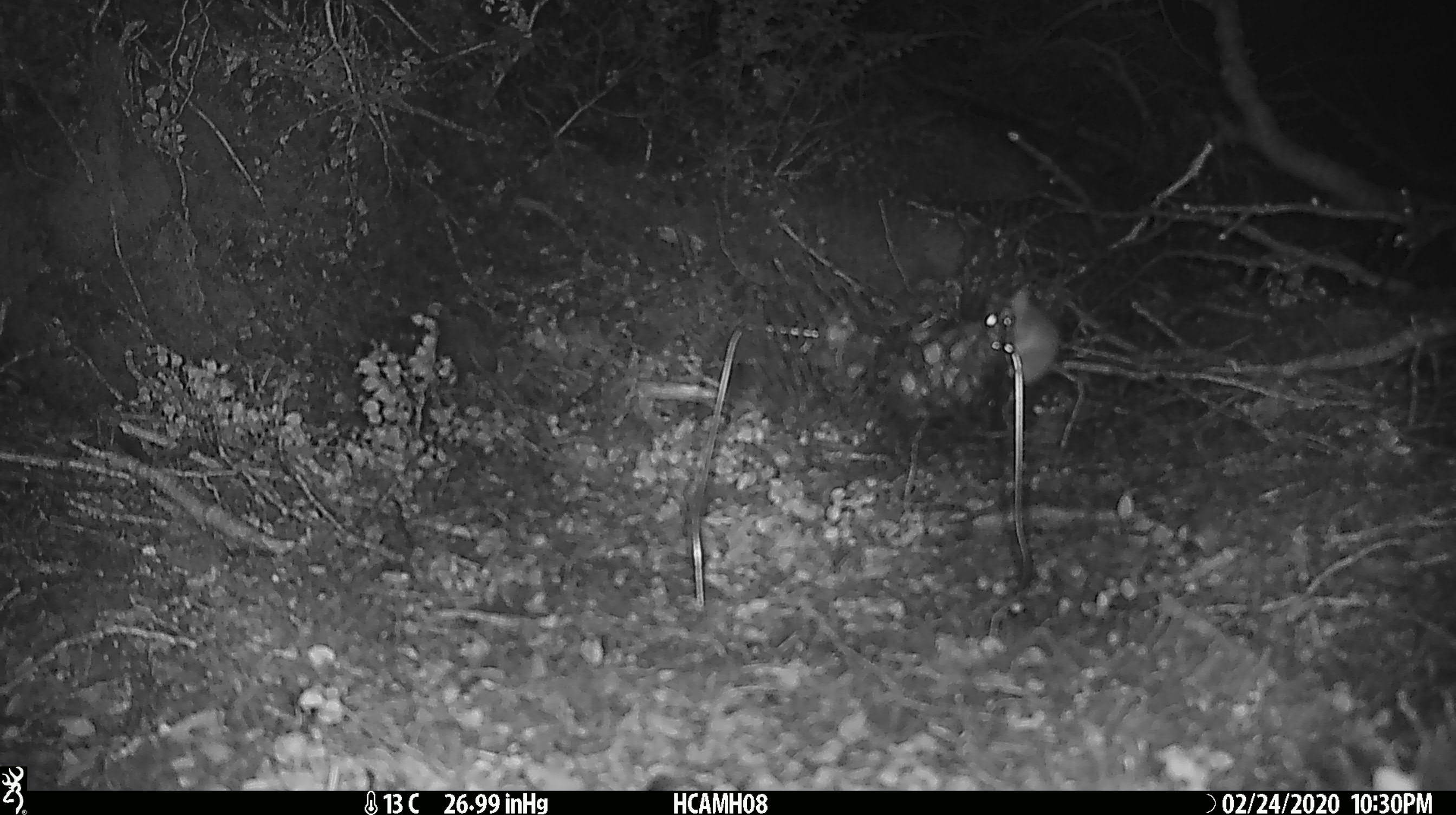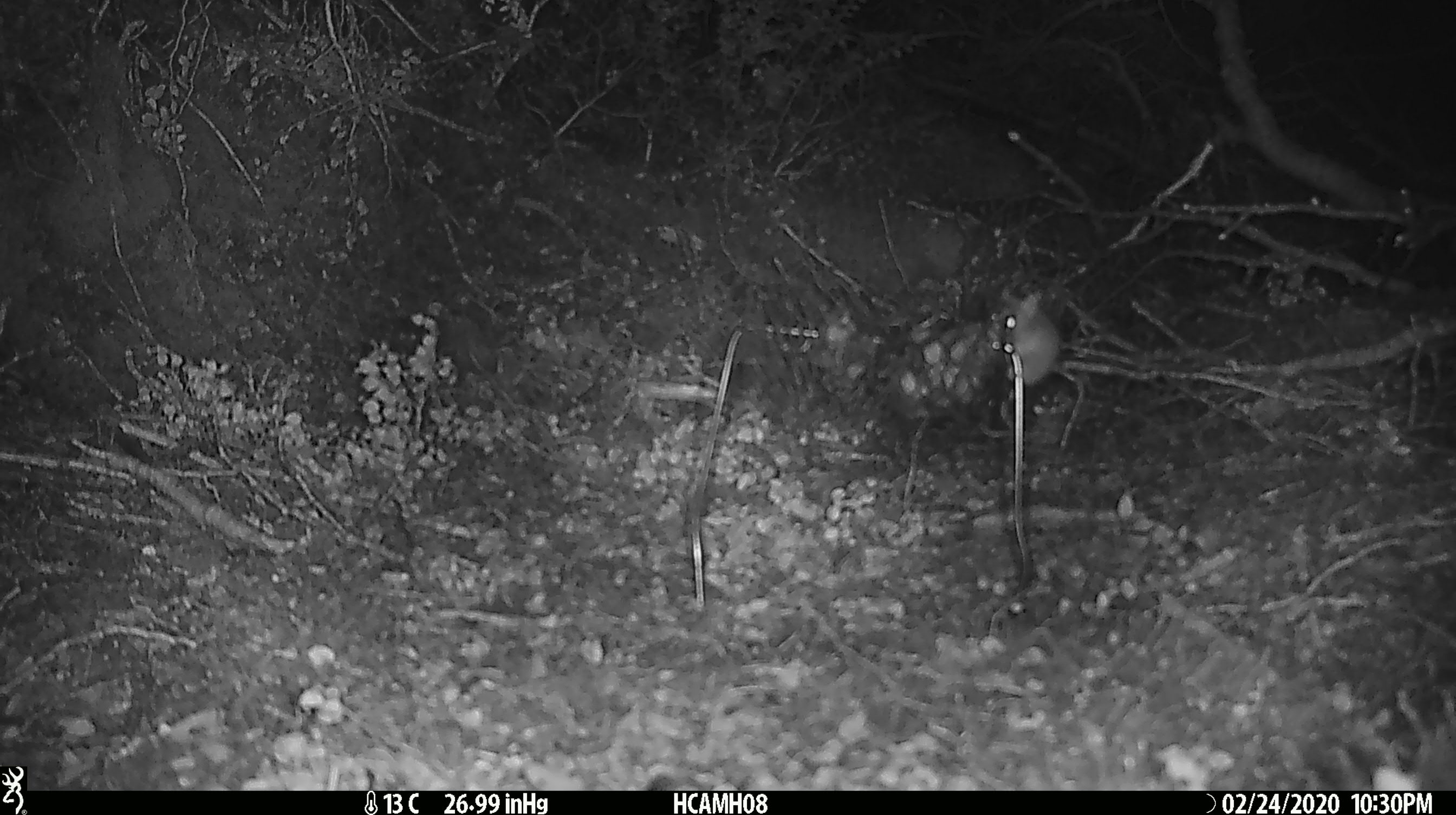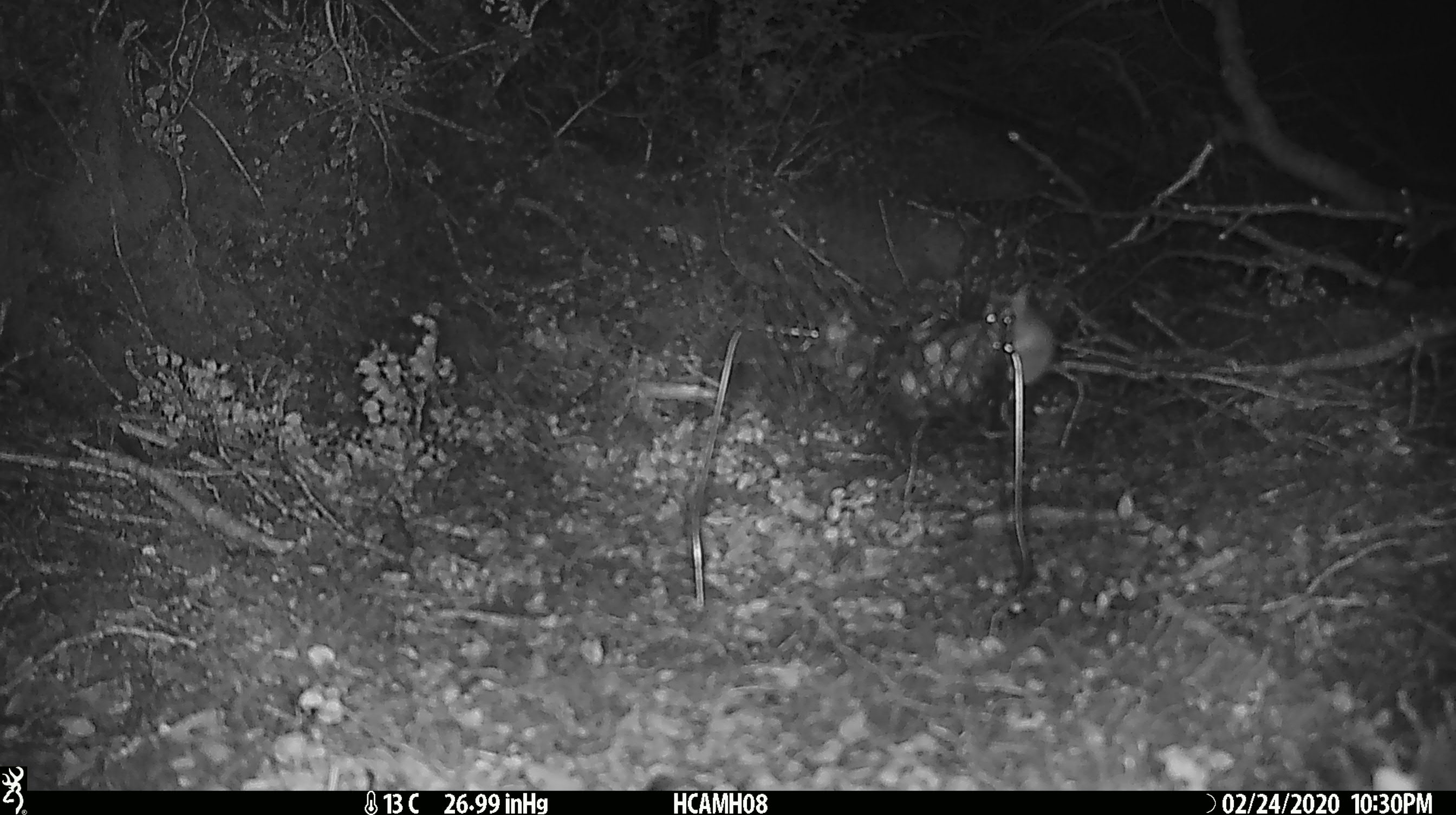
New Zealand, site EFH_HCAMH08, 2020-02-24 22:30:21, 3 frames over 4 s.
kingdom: Animalia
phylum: Chordata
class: Mammalia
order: Rodentia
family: Muridae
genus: Mus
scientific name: Mus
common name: mouse